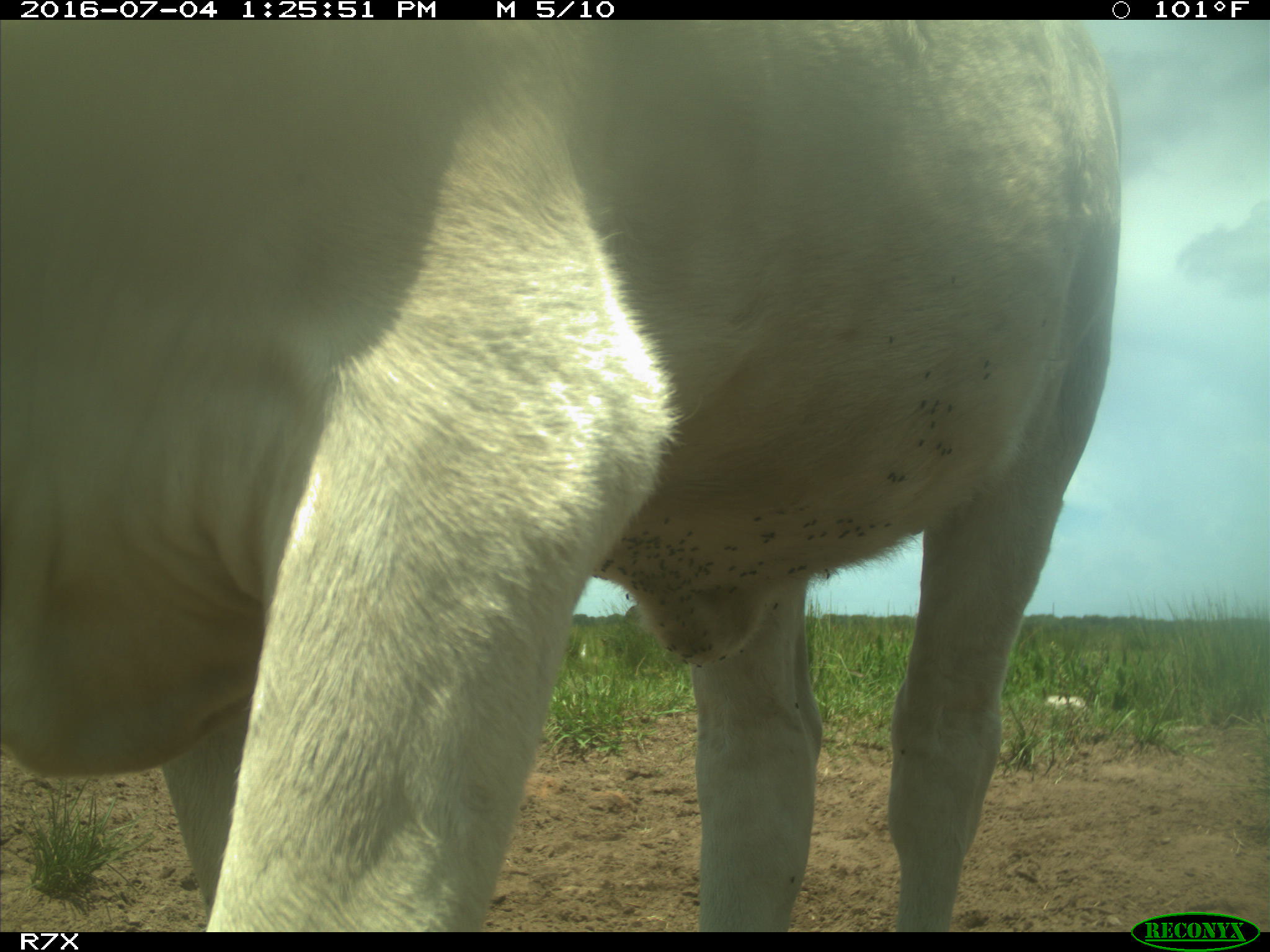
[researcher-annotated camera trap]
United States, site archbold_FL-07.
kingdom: Animalia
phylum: Chordata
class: Mammalia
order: Artiodactyla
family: Bovidae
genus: Bos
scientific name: Bos taurus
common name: domestic cow